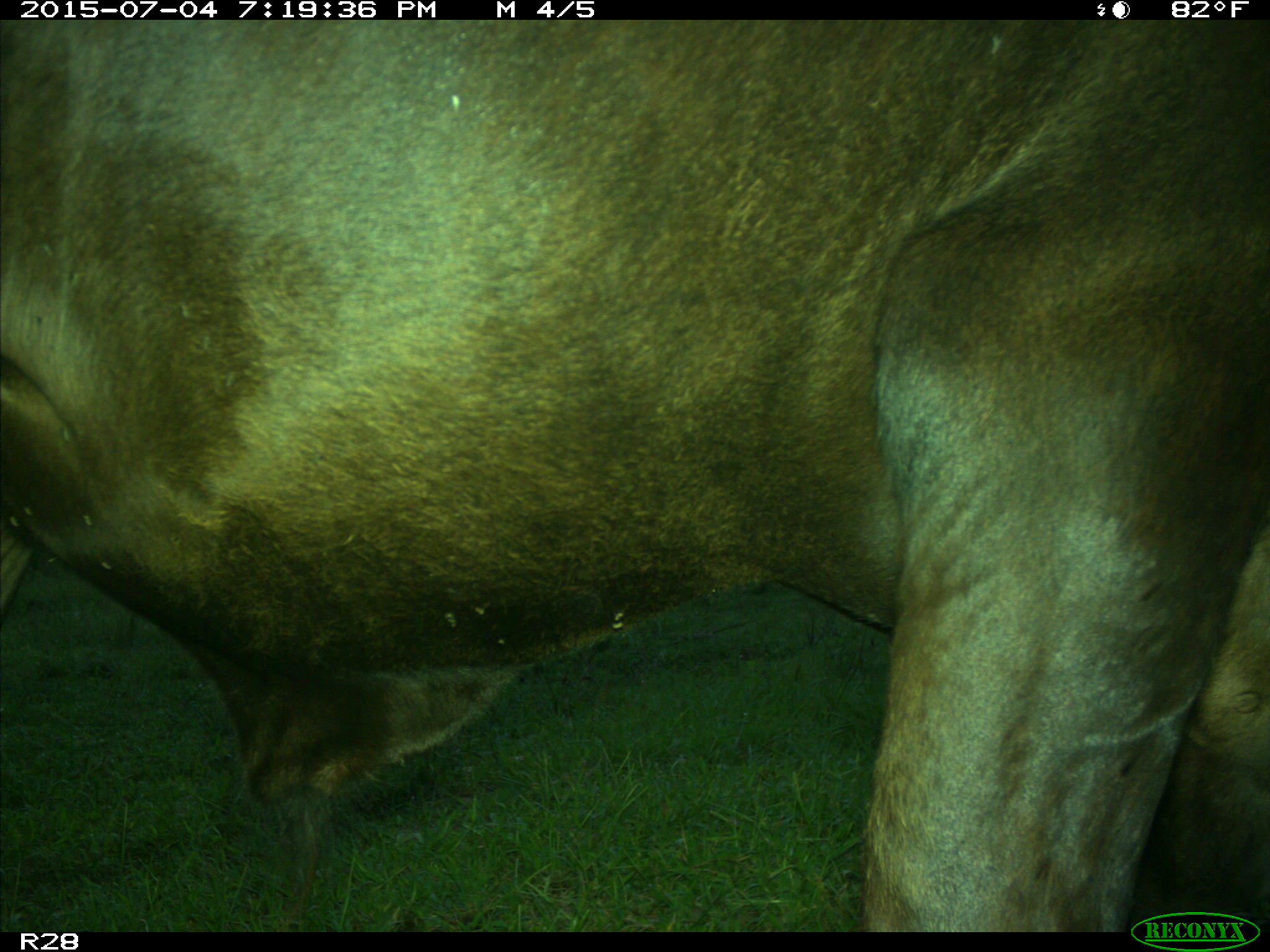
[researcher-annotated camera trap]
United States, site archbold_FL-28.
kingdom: Animalia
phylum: Chordata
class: Mammalia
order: Artiodactyla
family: Bovidae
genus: Bos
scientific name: Bos taurus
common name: domestic cow